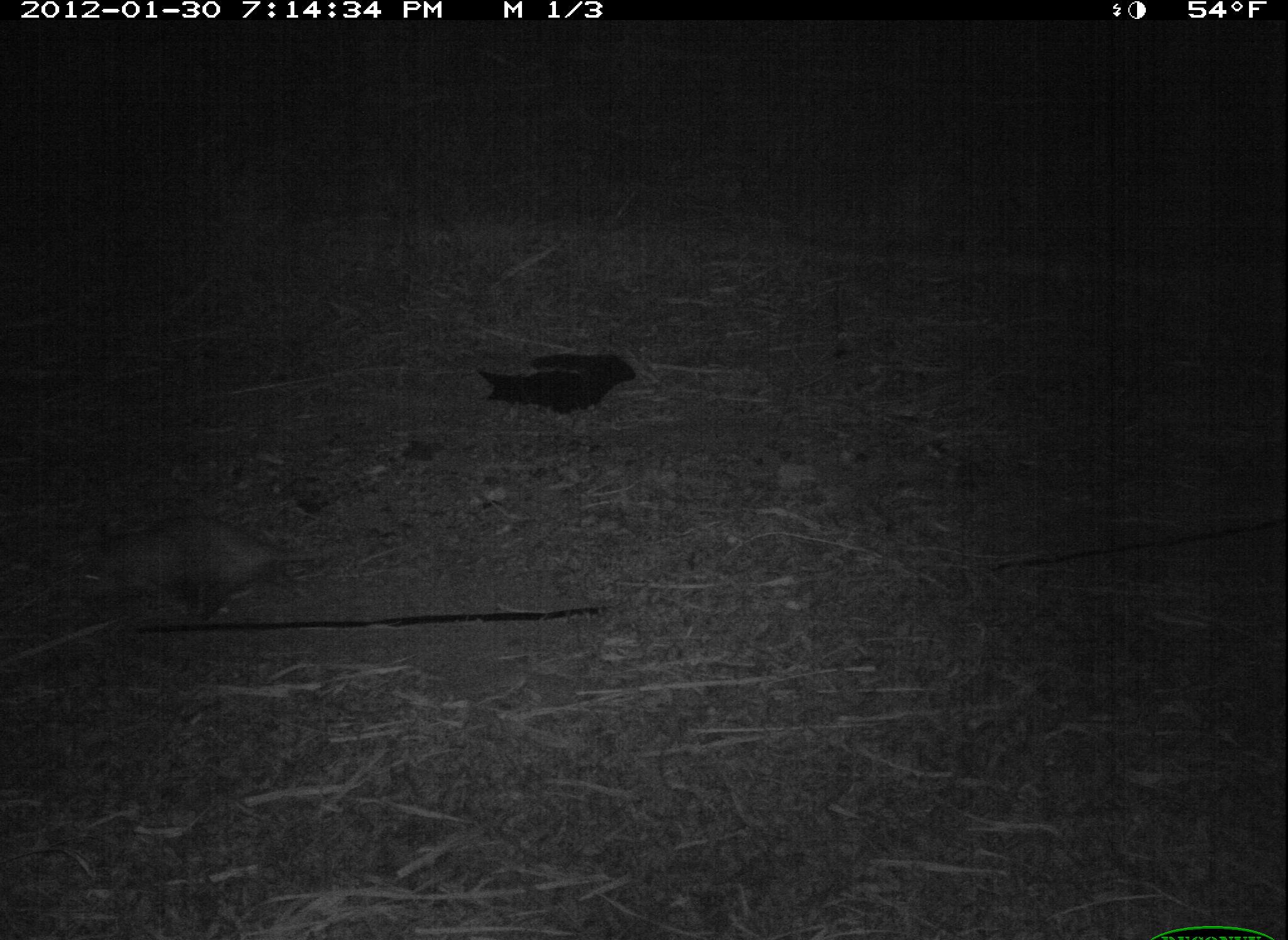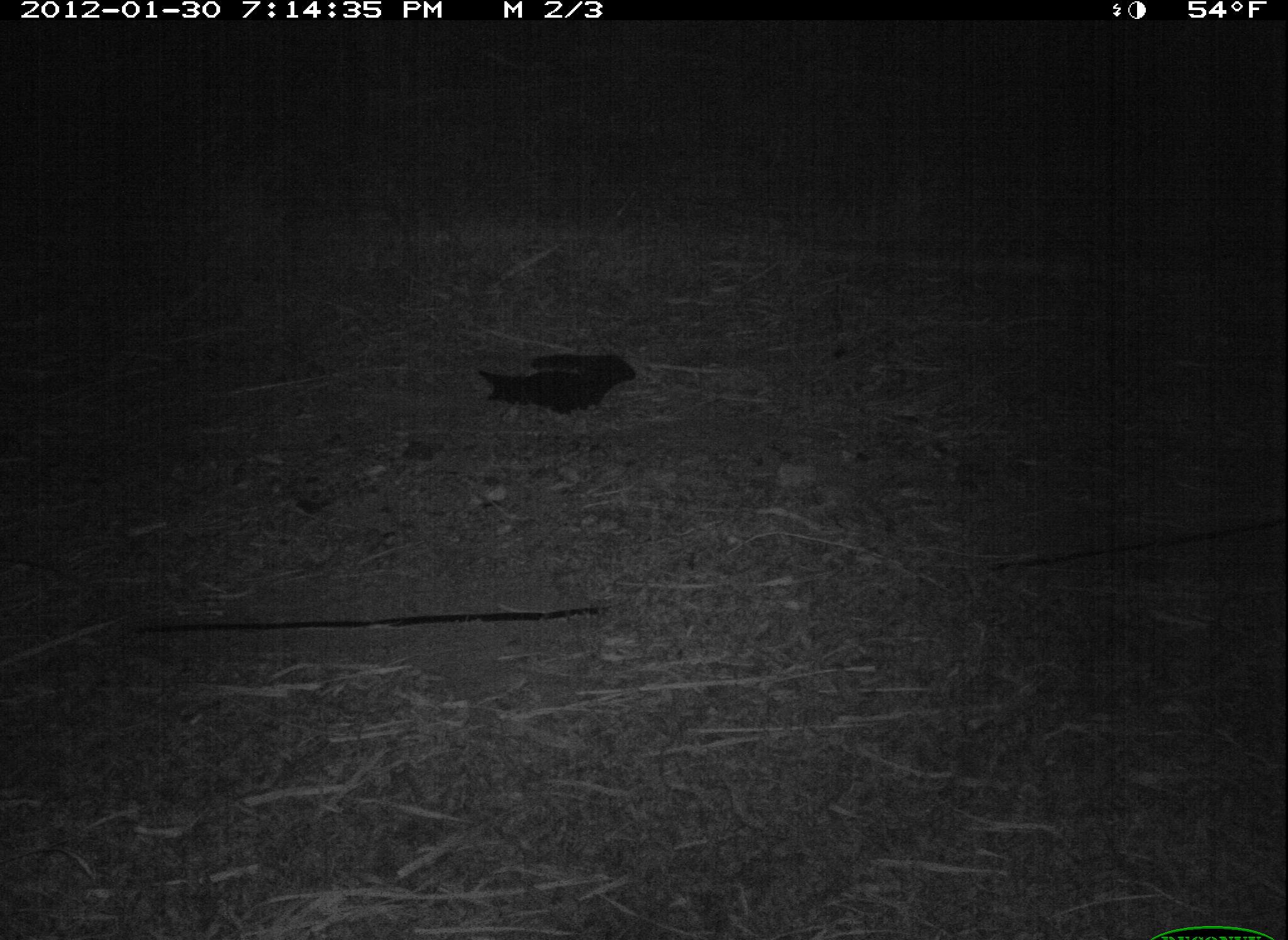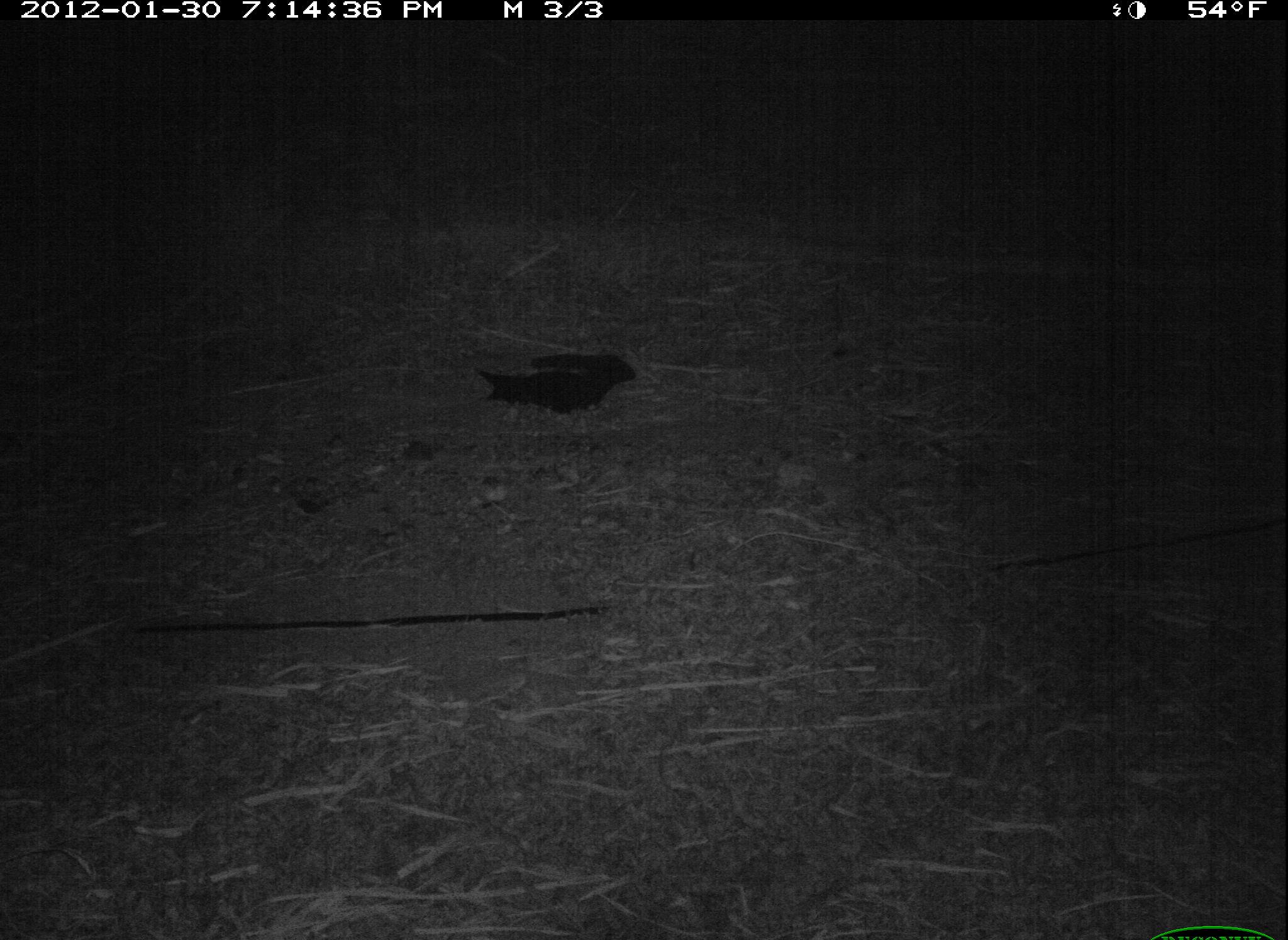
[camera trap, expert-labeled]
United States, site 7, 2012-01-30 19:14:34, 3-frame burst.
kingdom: Animalia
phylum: Chordata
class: Mammalia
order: Didelphimorphia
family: Didelphidae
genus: Didelphis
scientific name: Didelphis virginiana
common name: virginia opossum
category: opossum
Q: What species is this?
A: Opossum (virginia opossum) (Didelphis virginiana).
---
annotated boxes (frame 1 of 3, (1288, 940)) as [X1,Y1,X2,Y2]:
opossum: [63,509,341,631]